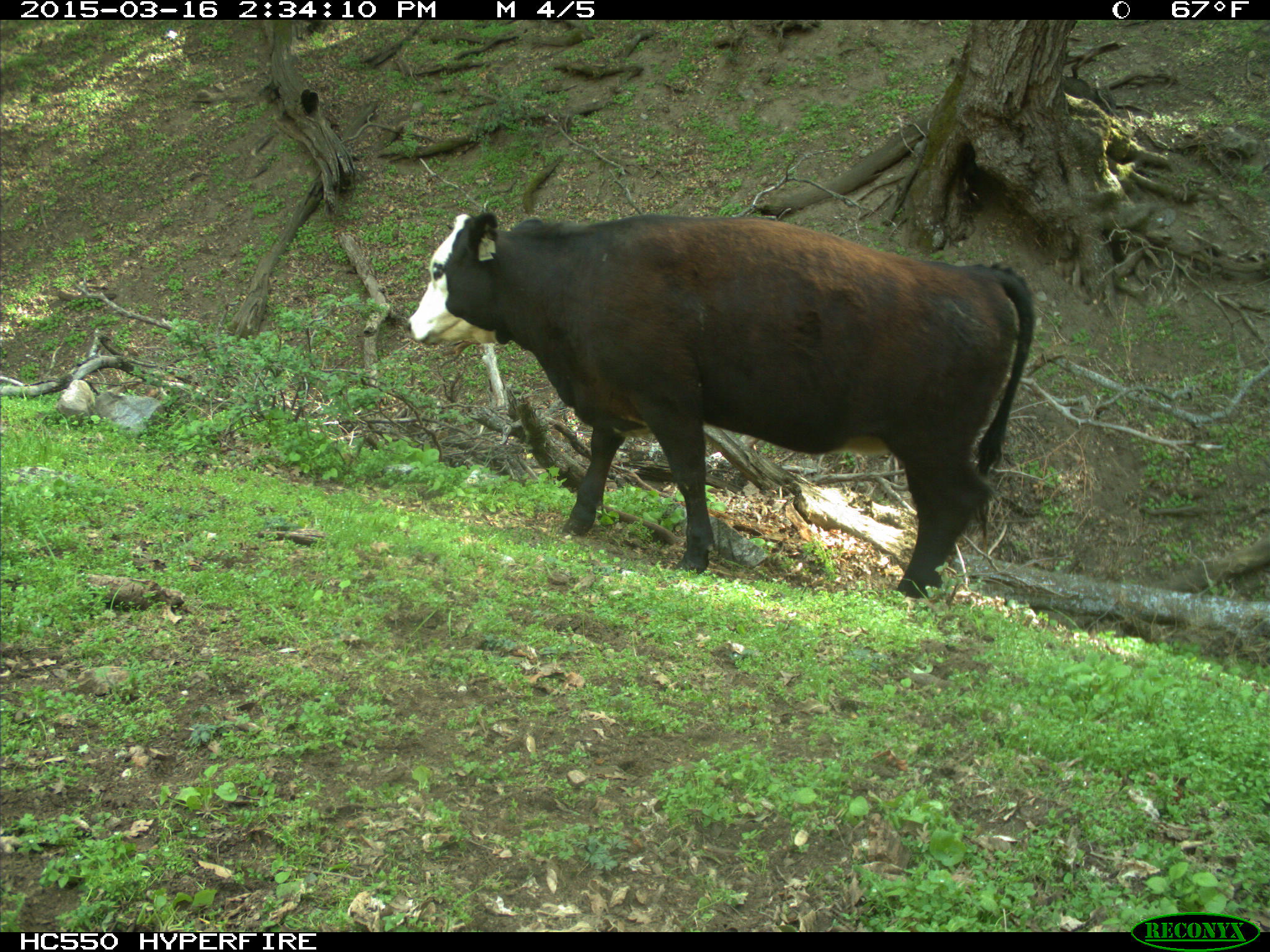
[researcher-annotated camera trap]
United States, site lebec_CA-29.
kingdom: Animalia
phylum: Chordata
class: Mammalia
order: Artiodactyla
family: Bovidae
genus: Bos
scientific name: Bos taurus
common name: domestic cow